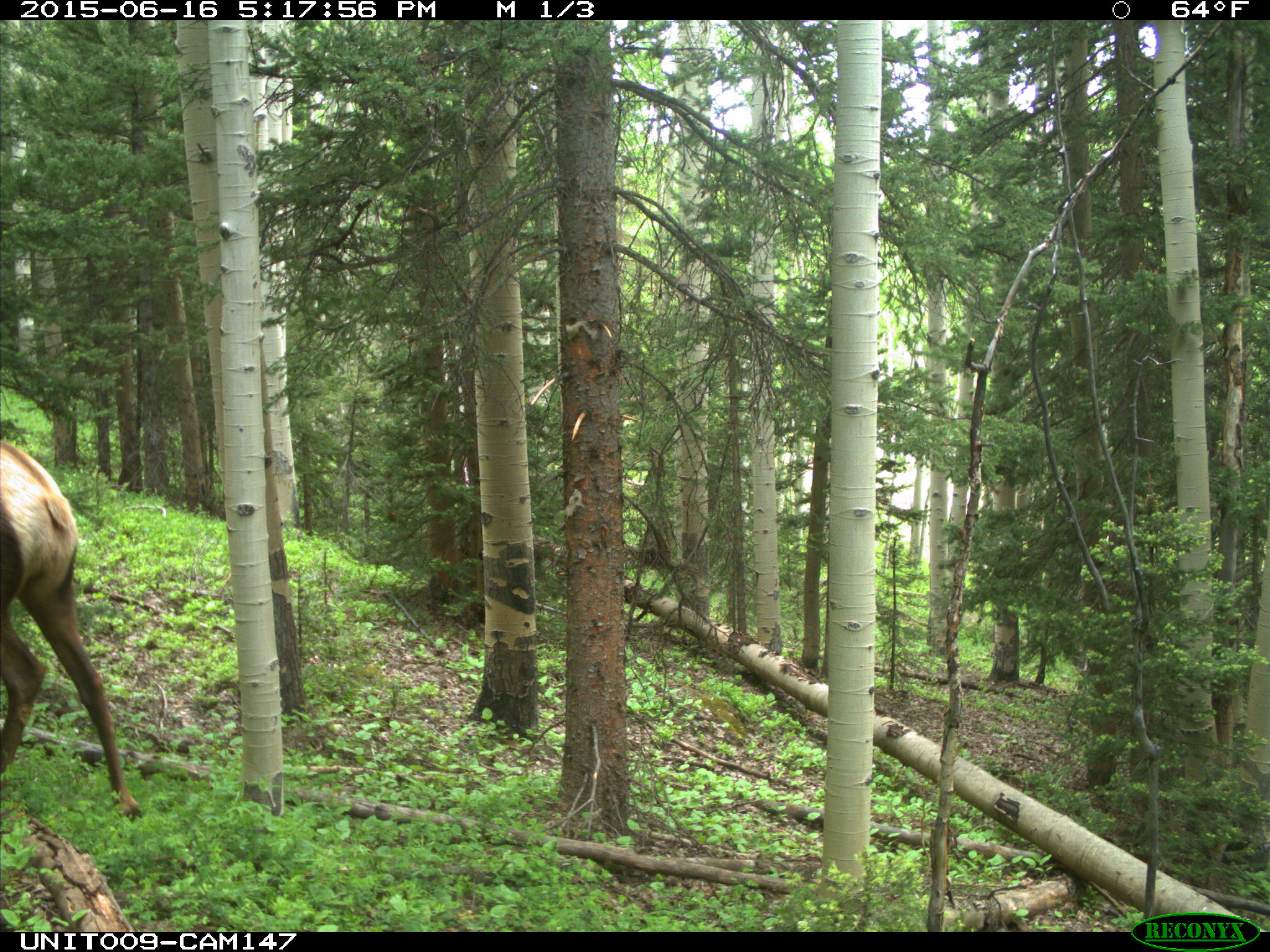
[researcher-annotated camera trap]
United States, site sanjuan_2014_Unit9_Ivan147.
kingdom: Animalia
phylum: Chordata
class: Mammalia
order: Artiodactyla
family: Cervidae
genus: Cervus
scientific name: Cervus elaphus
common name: red deer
Cervus elaphus (red deer).